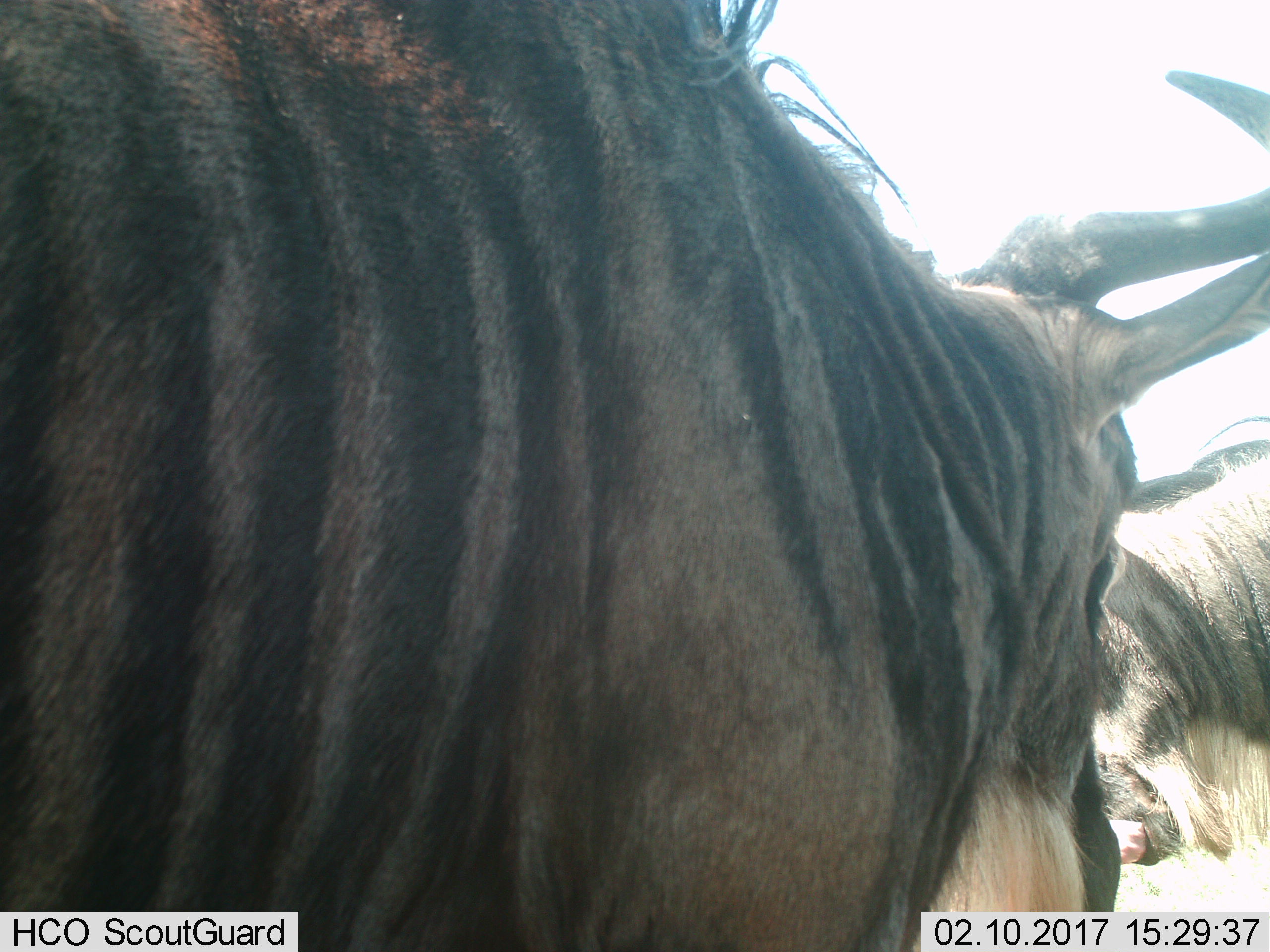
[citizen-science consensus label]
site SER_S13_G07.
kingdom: Animalia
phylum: Chordata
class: Mammalia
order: Artiodactyla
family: Bovidae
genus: Connochaetes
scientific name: Connochaetes taurinus taurinus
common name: blue wildebeest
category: wildebeestblue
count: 2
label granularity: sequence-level